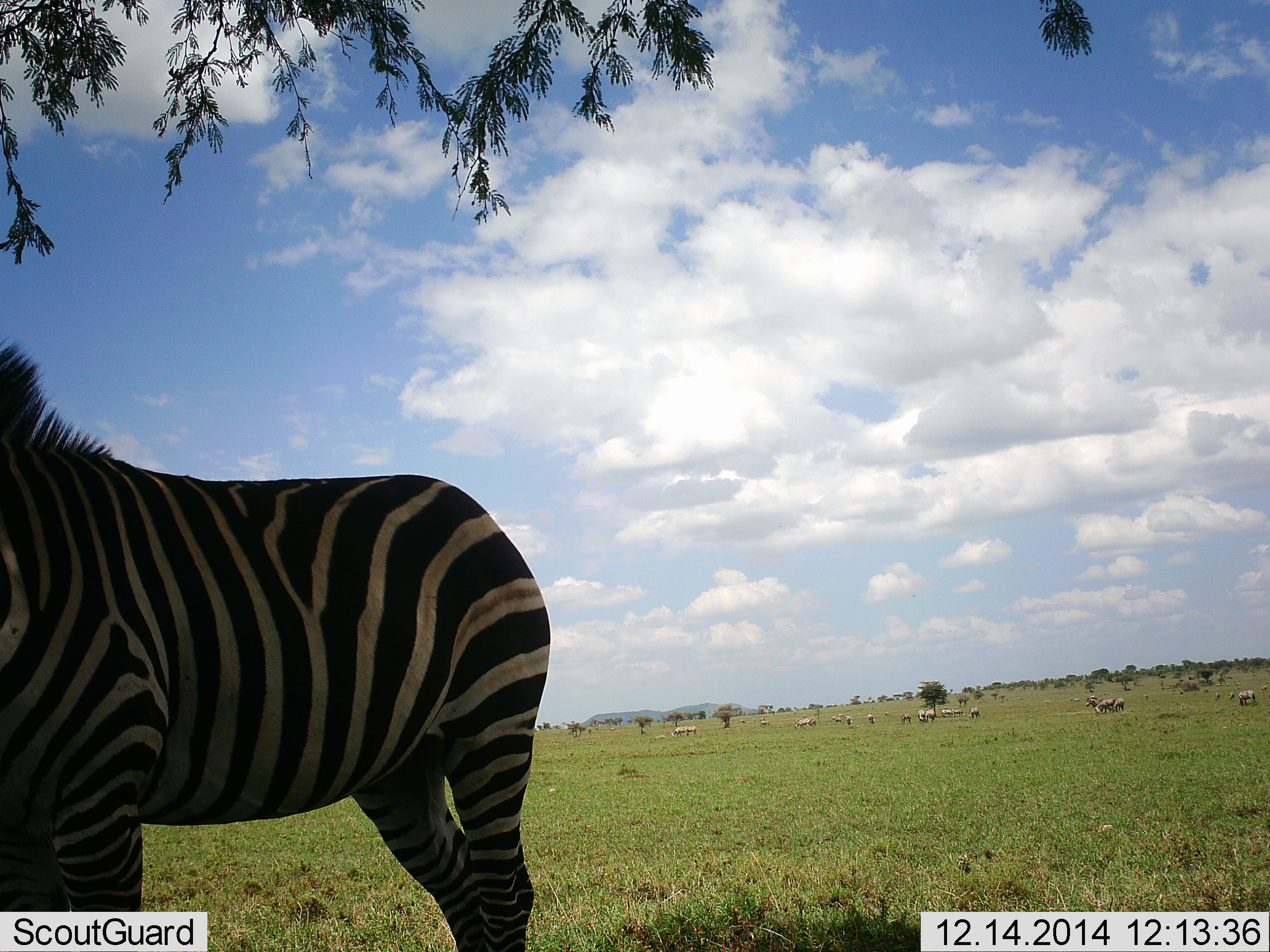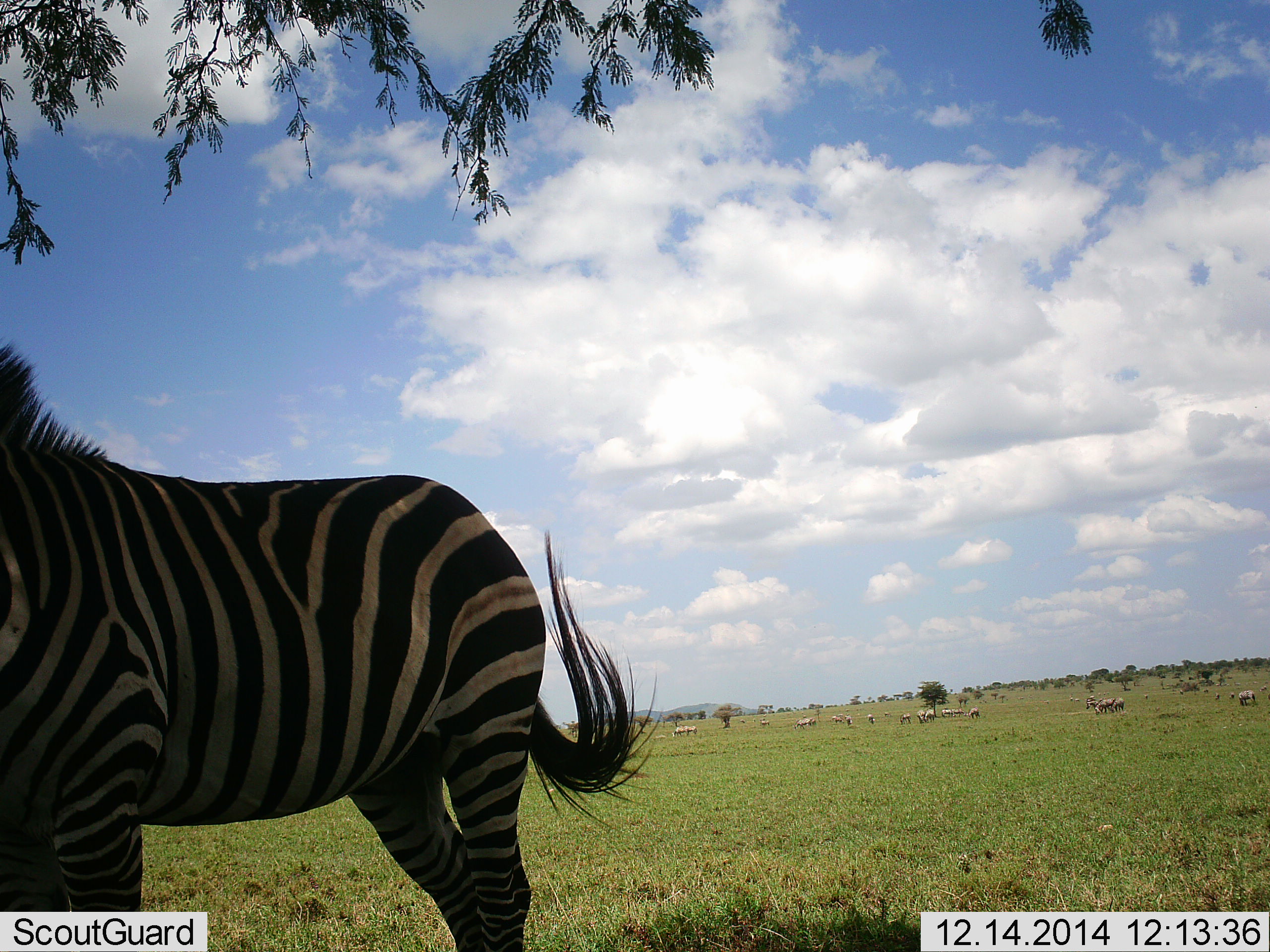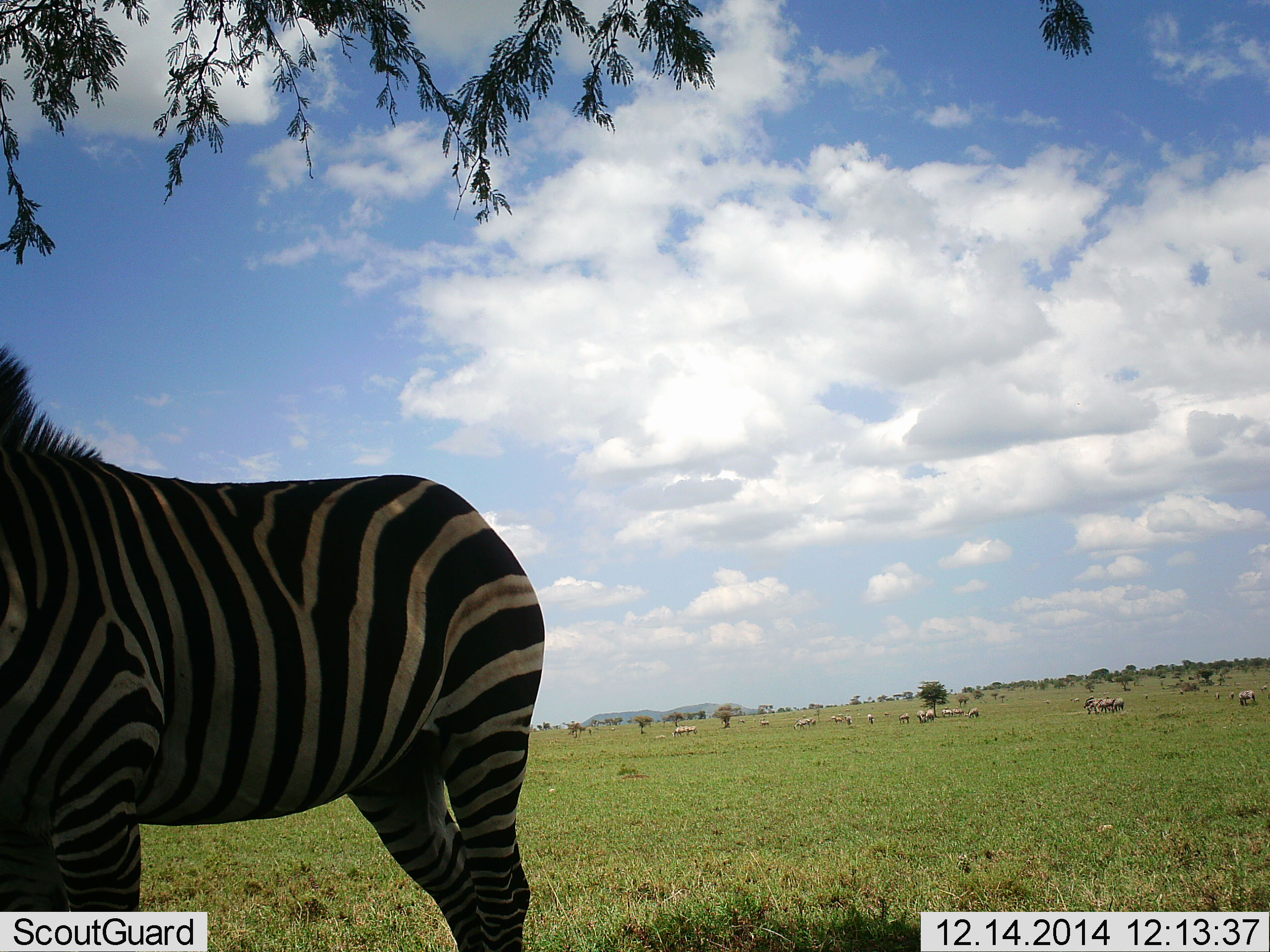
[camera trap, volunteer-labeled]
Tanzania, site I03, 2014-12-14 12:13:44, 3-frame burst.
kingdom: Animalia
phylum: Chordata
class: Mammalia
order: Perissodactyla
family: Equidae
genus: Equus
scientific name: Equus quagga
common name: plains zebra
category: zebra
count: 1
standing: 100%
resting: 15%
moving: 15%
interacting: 0%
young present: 0%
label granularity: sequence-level